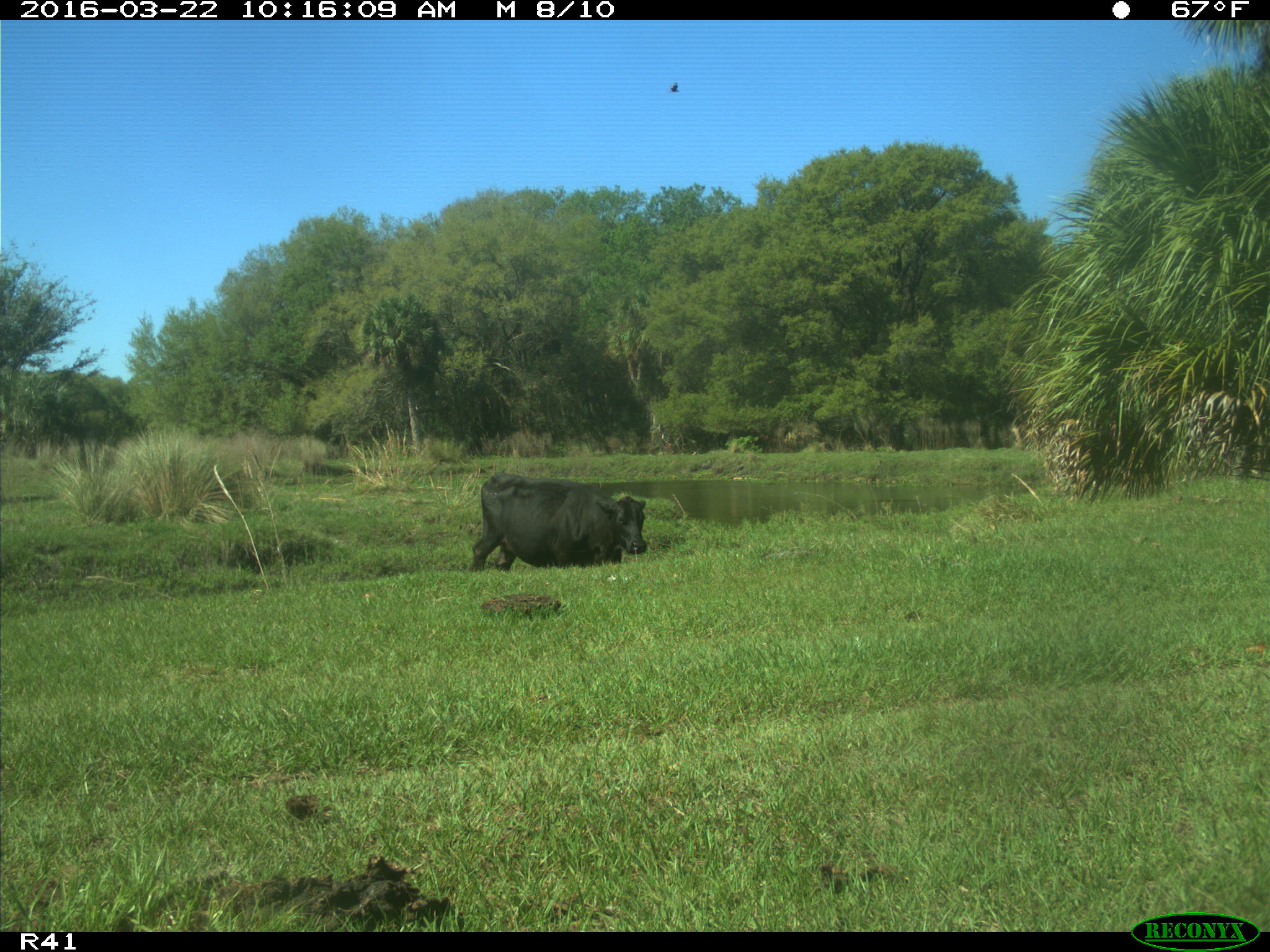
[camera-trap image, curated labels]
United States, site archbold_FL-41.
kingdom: Animalia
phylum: Chordata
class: Mammalia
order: Artiodactyla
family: Bovidae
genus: Bos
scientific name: Bos taurus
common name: domestic cow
Bos taurus (domestic cow).